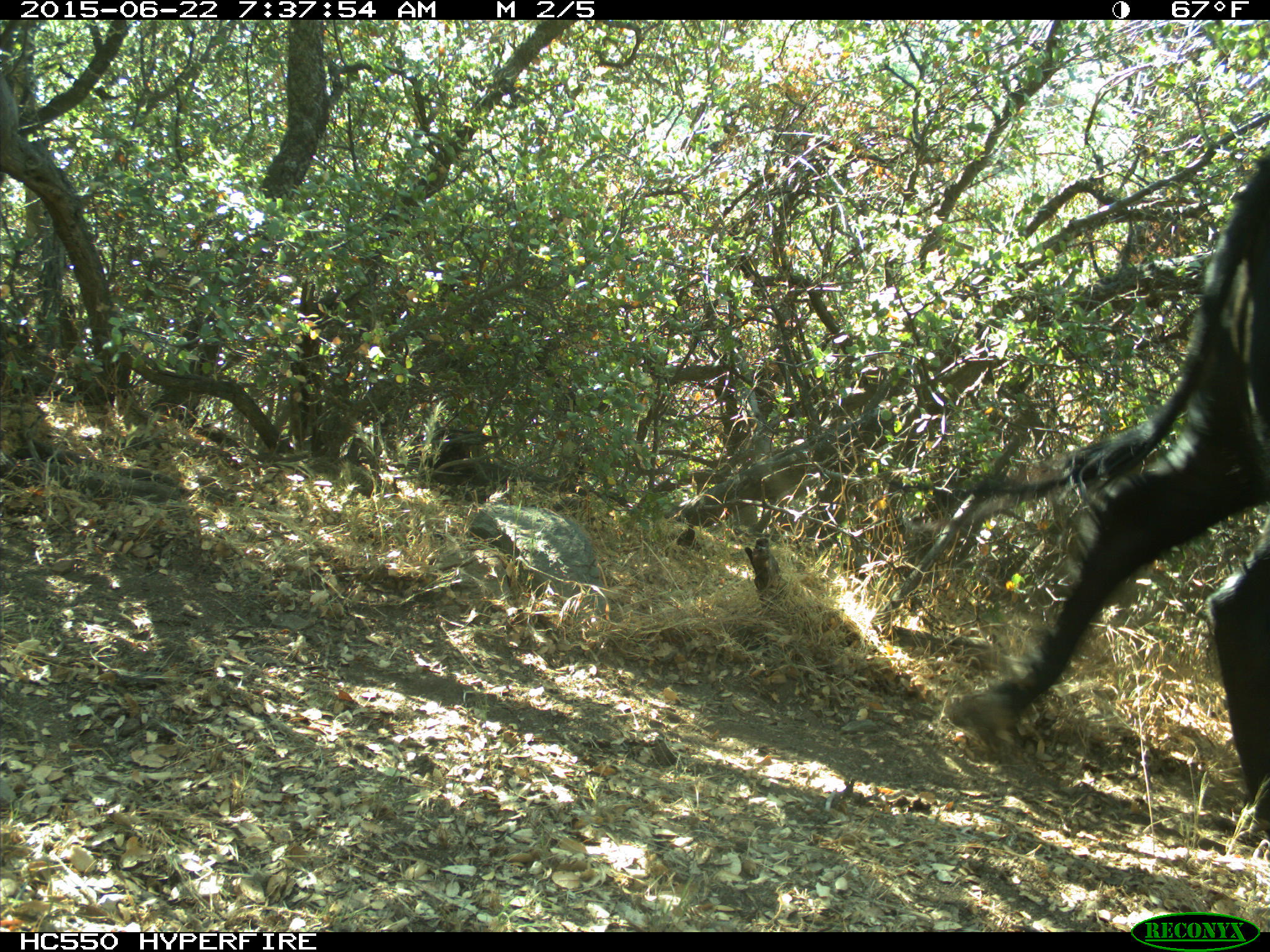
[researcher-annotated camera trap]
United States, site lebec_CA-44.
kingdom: Animalia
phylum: Chordata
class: Mammalia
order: Artiodactyla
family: Bovidae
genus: Bos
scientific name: Bos taurus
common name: domestic cow